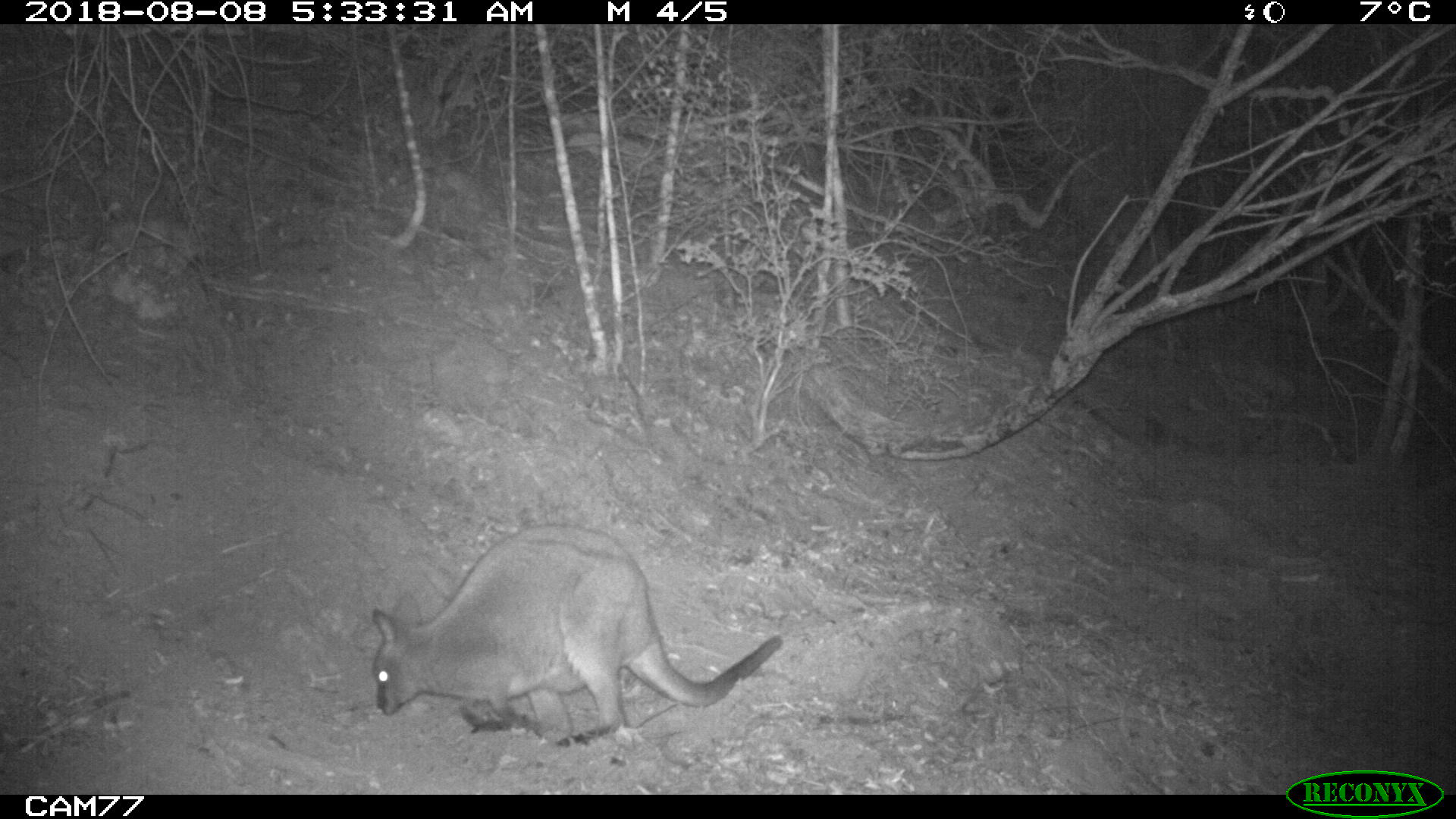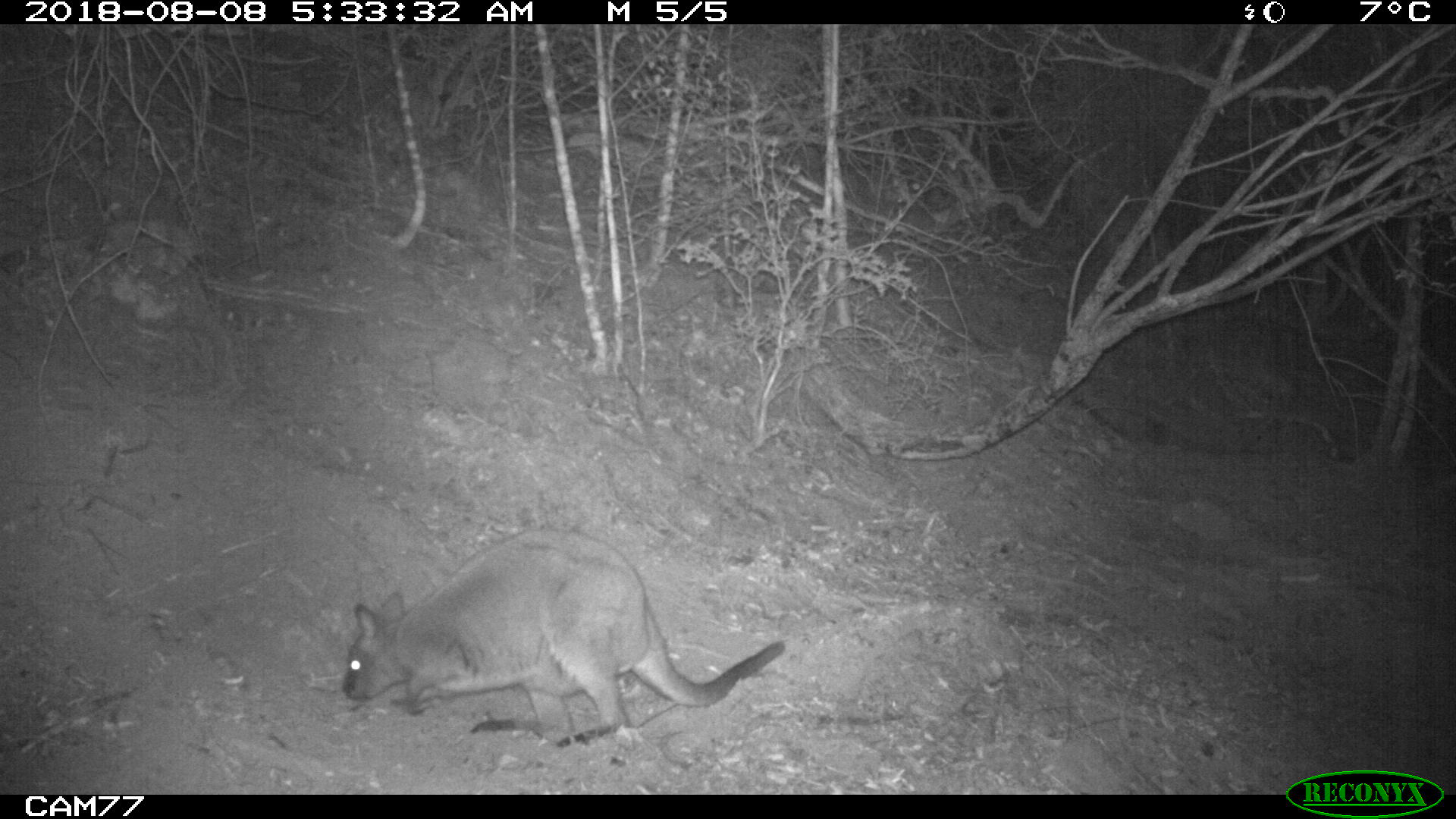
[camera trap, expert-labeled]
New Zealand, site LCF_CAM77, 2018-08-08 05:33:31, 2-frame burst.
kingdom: Animalia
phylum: Chordata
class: Mammalia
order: Diprotodontia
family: Macropodidae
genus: Notamacropus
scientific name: Notamacropus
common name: wallaby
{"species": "wallaby (Notamacropus)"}